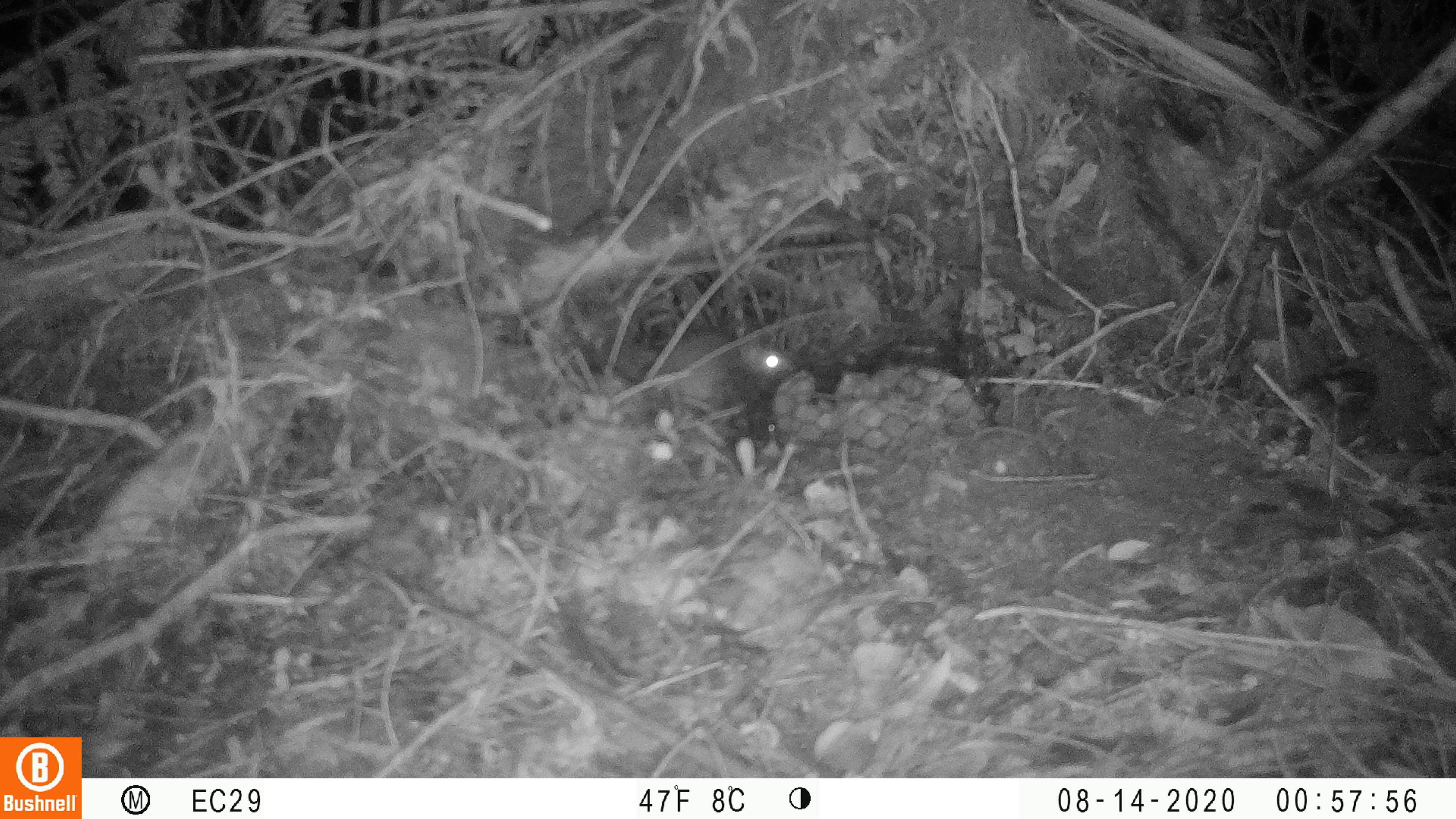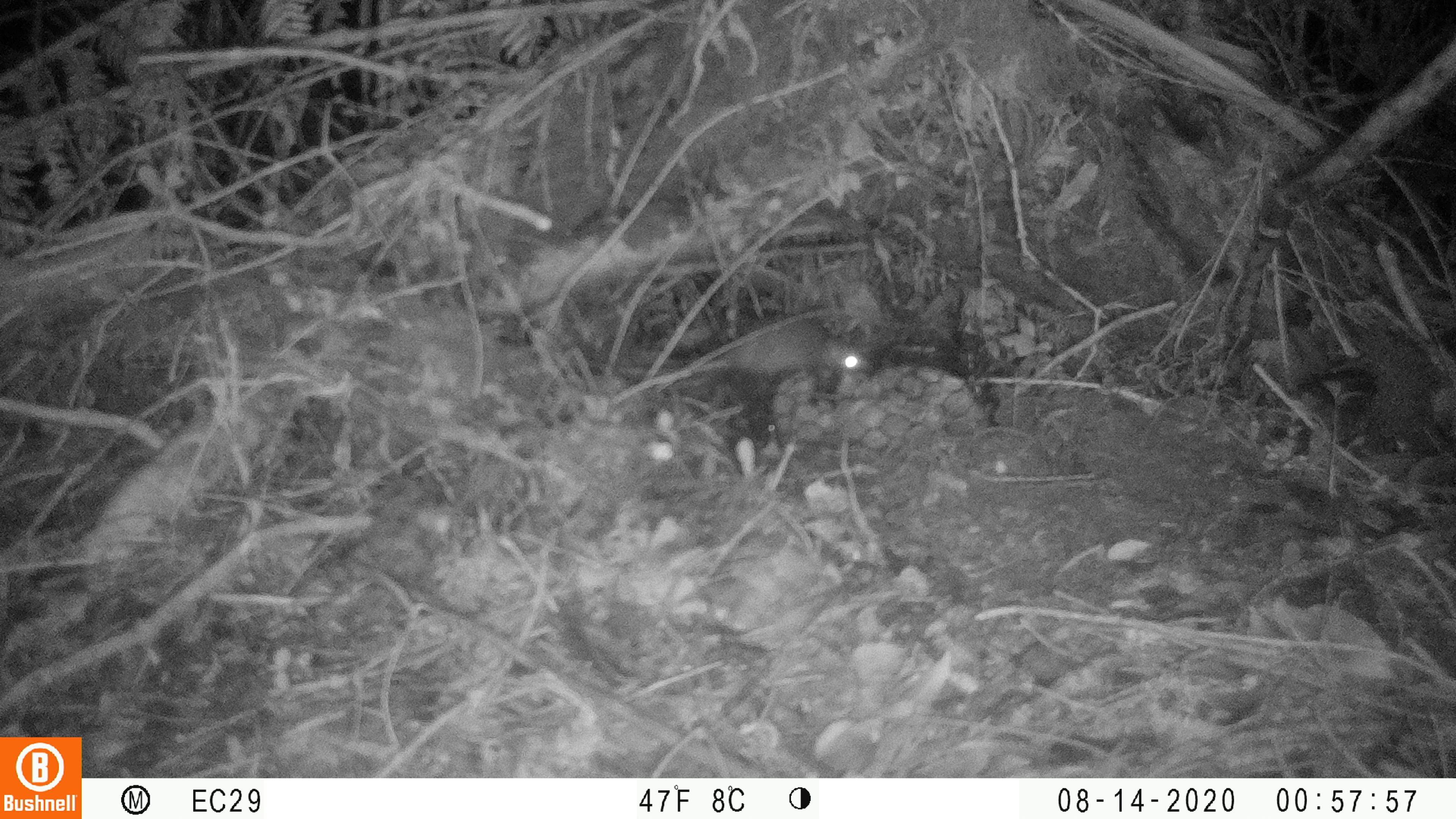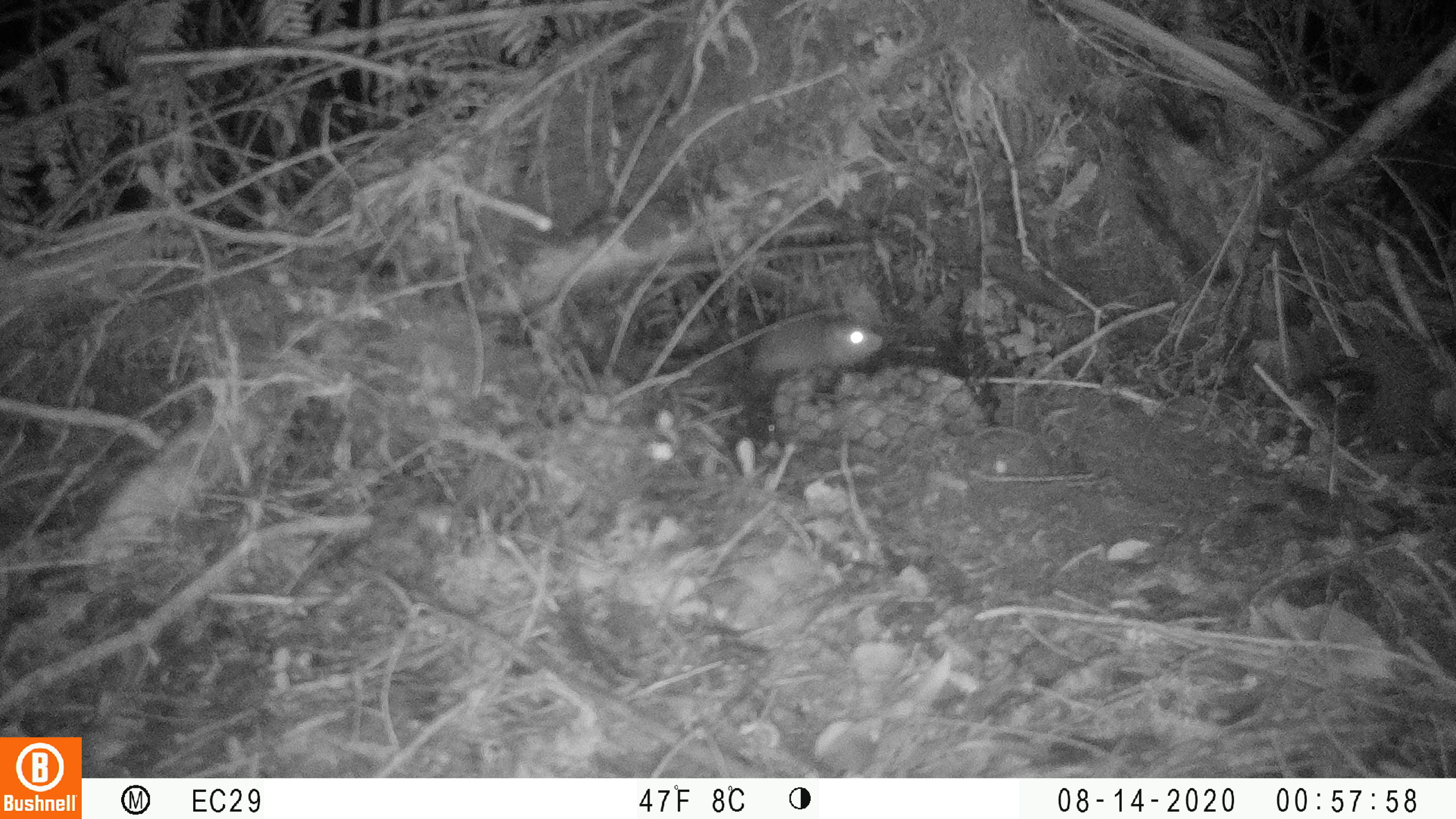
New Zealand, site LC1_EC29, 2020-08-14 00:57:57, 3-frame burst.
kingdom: Animalia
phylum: Chordata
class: Mammalia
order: Rodentia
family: Muridae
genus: Rattus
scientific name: Rattus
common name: rat